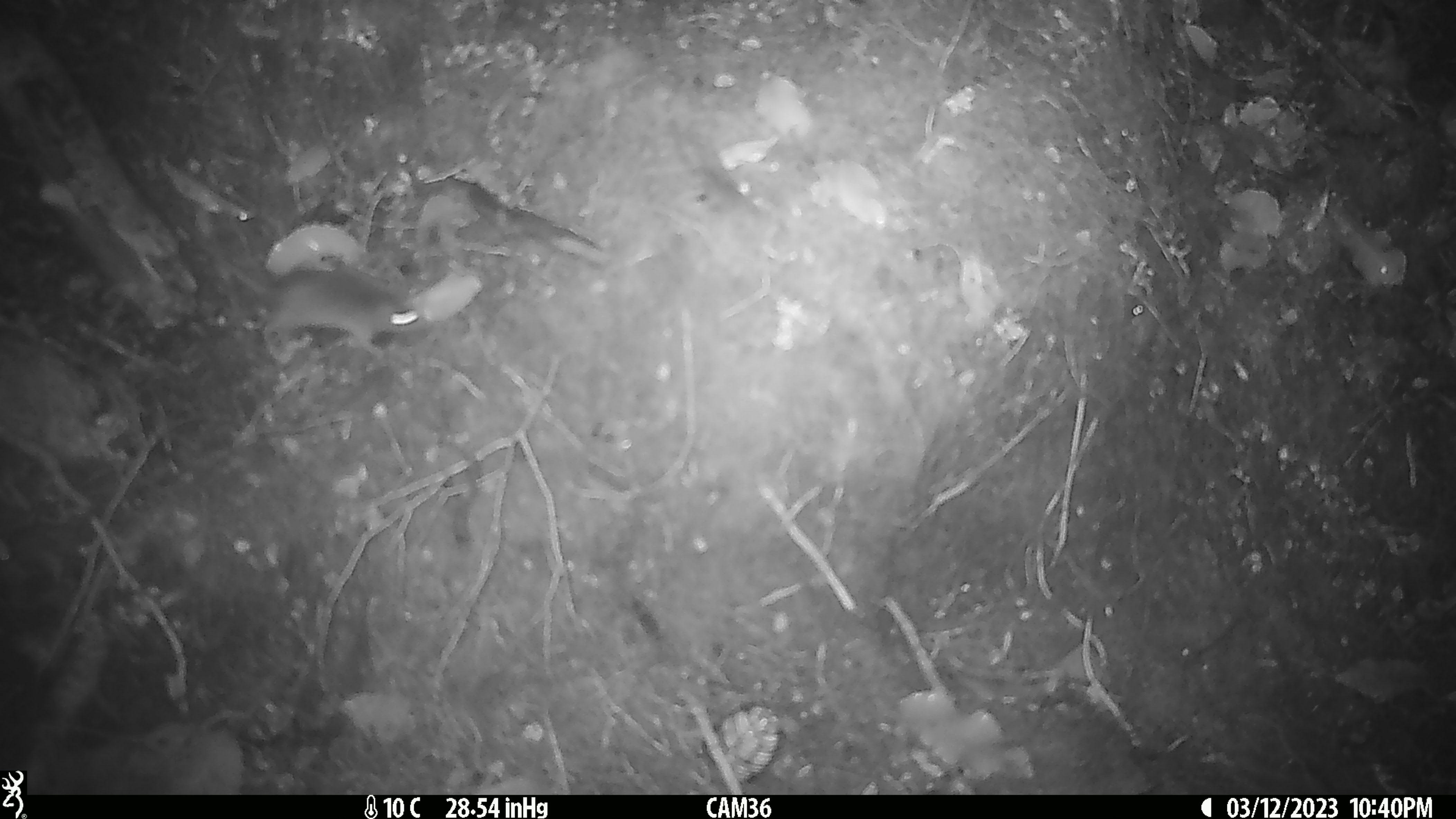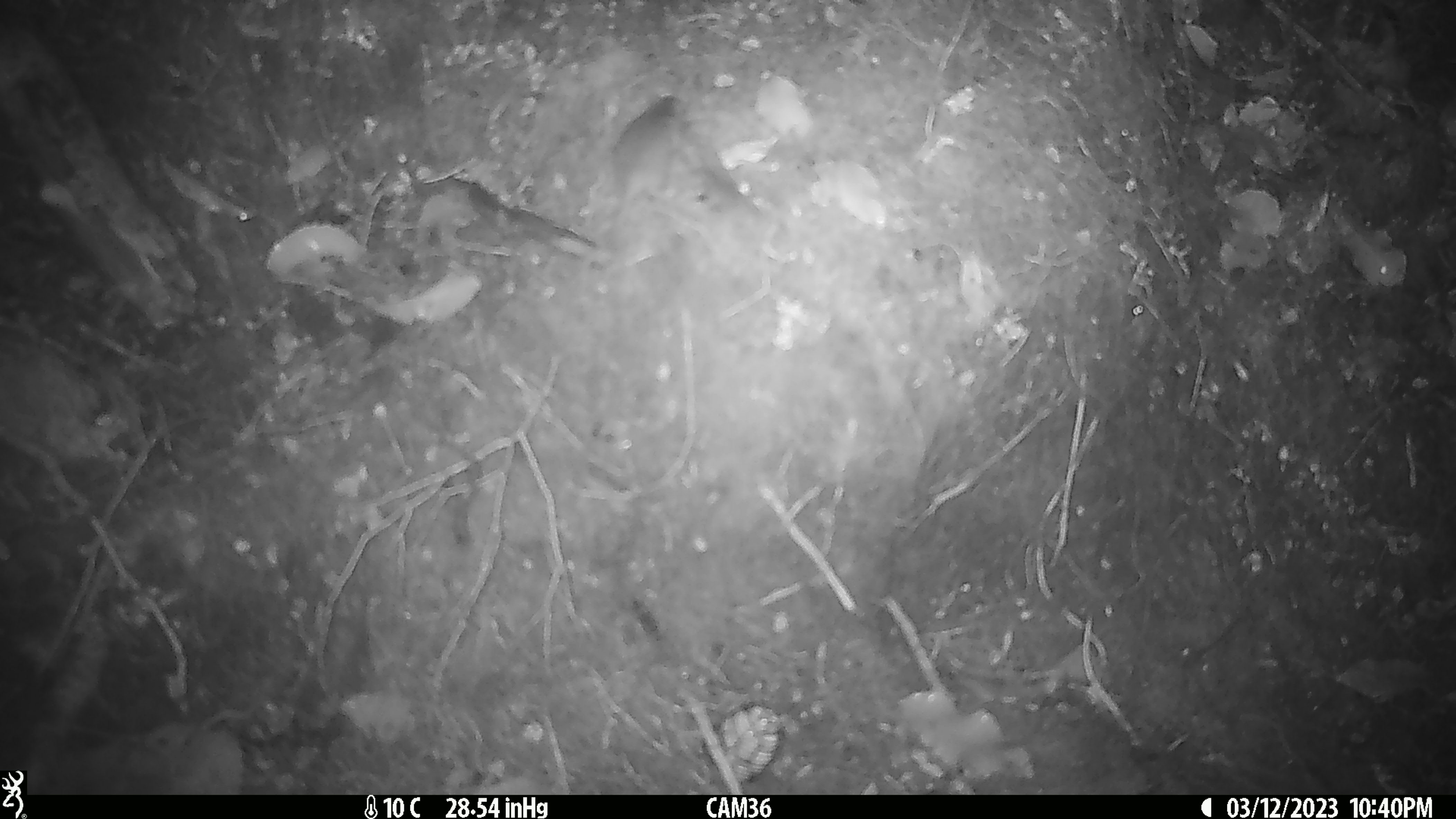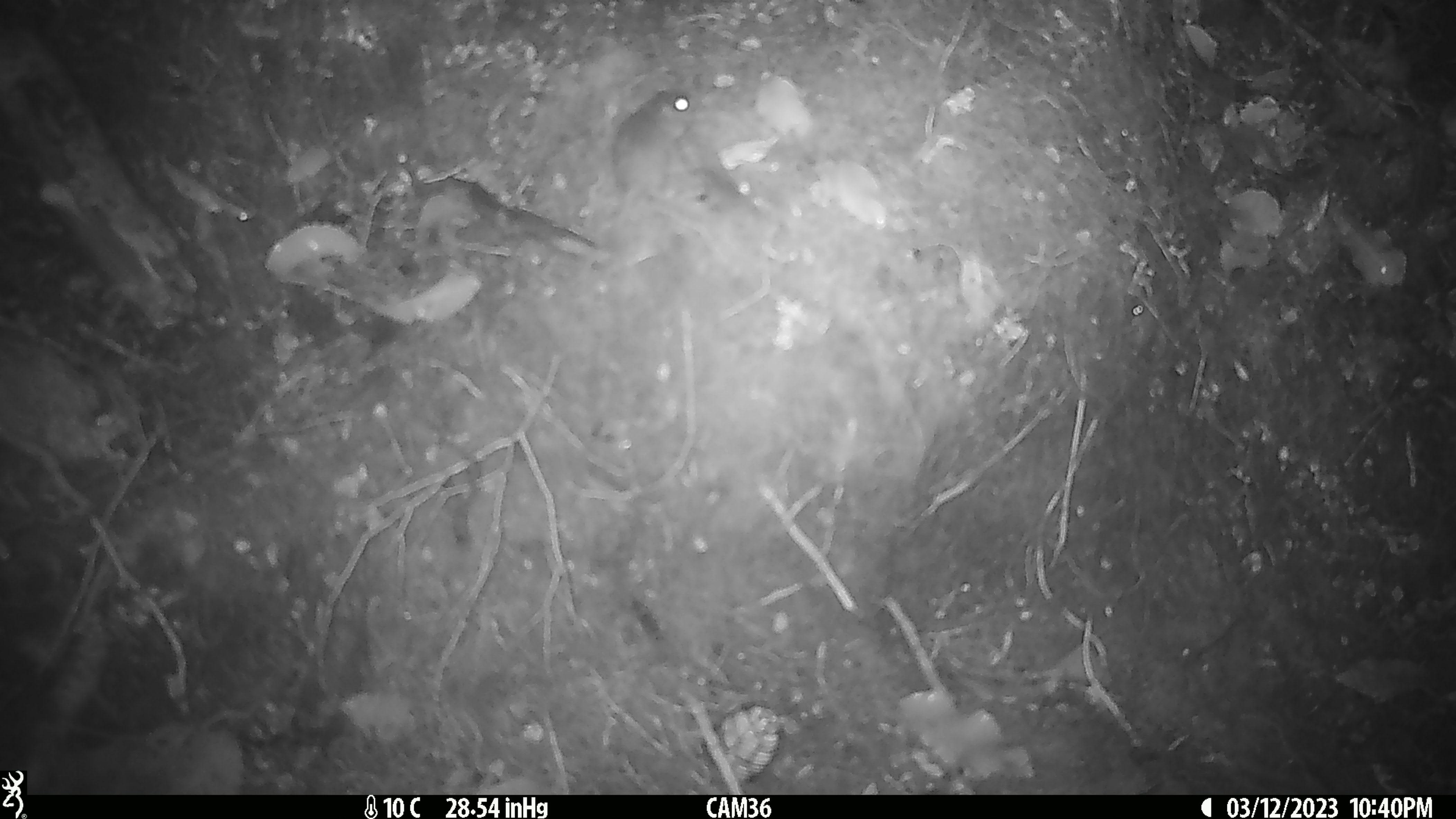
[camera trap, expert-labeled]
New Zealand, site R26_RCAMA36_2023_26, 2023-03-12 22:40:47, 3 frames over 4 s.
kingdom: Animalia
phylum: Chordata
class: Mammalia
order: Rodentia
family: Muridae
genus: Mus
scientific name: Mus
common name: mouse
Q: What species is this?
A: Mouse (Mus).